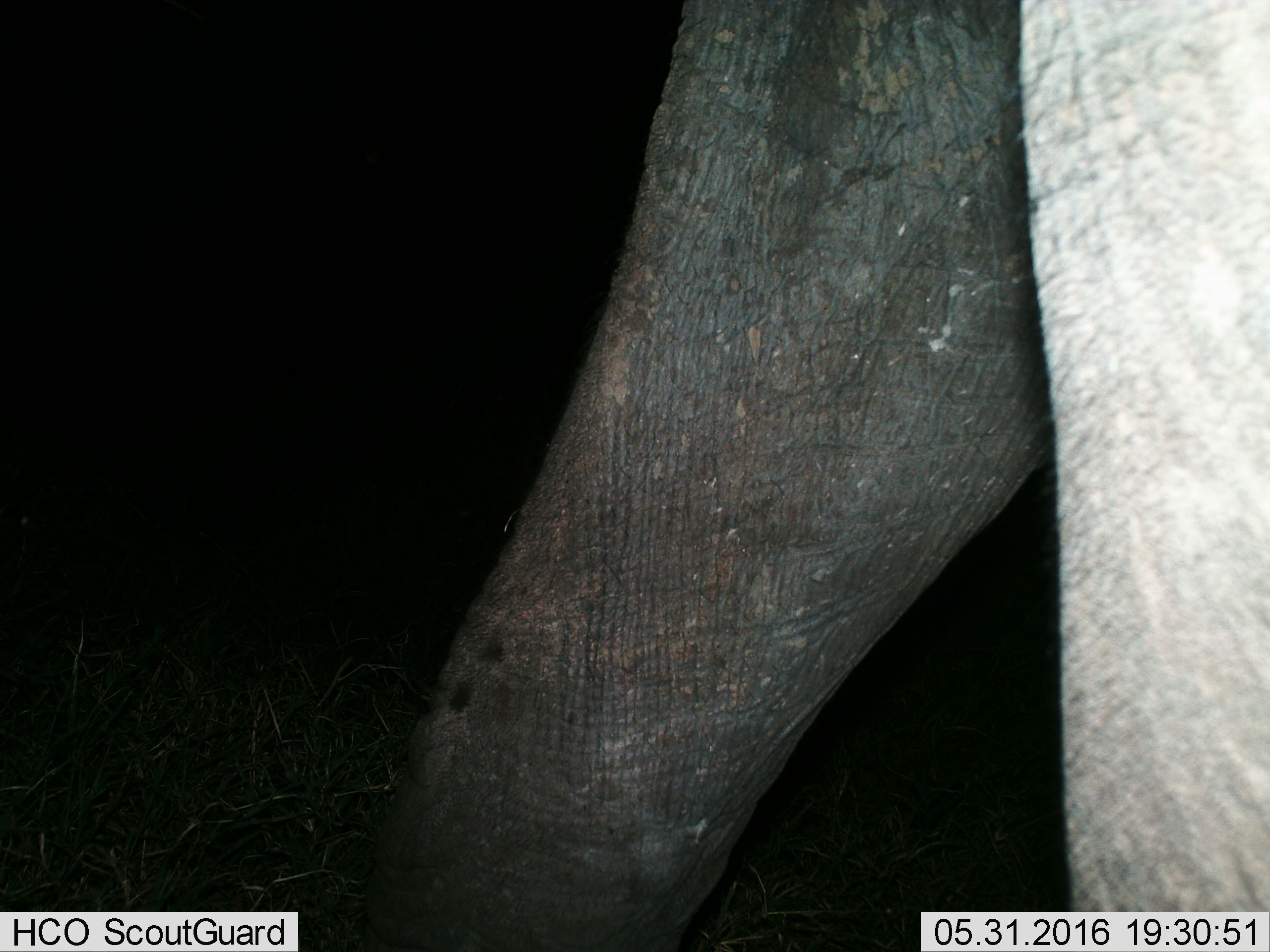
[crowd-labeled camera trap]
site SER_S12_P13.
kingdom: Animalia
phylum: Chordata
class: Mammalia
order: Proboscidea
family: Elephantidae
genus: Loxodonta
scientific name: Loxodonta africana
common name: african bush elephant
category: elephant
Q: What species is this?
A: Elephant (african bush elephant) (Loxodonta africana).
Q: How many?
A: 1.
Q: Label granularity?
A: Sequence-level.